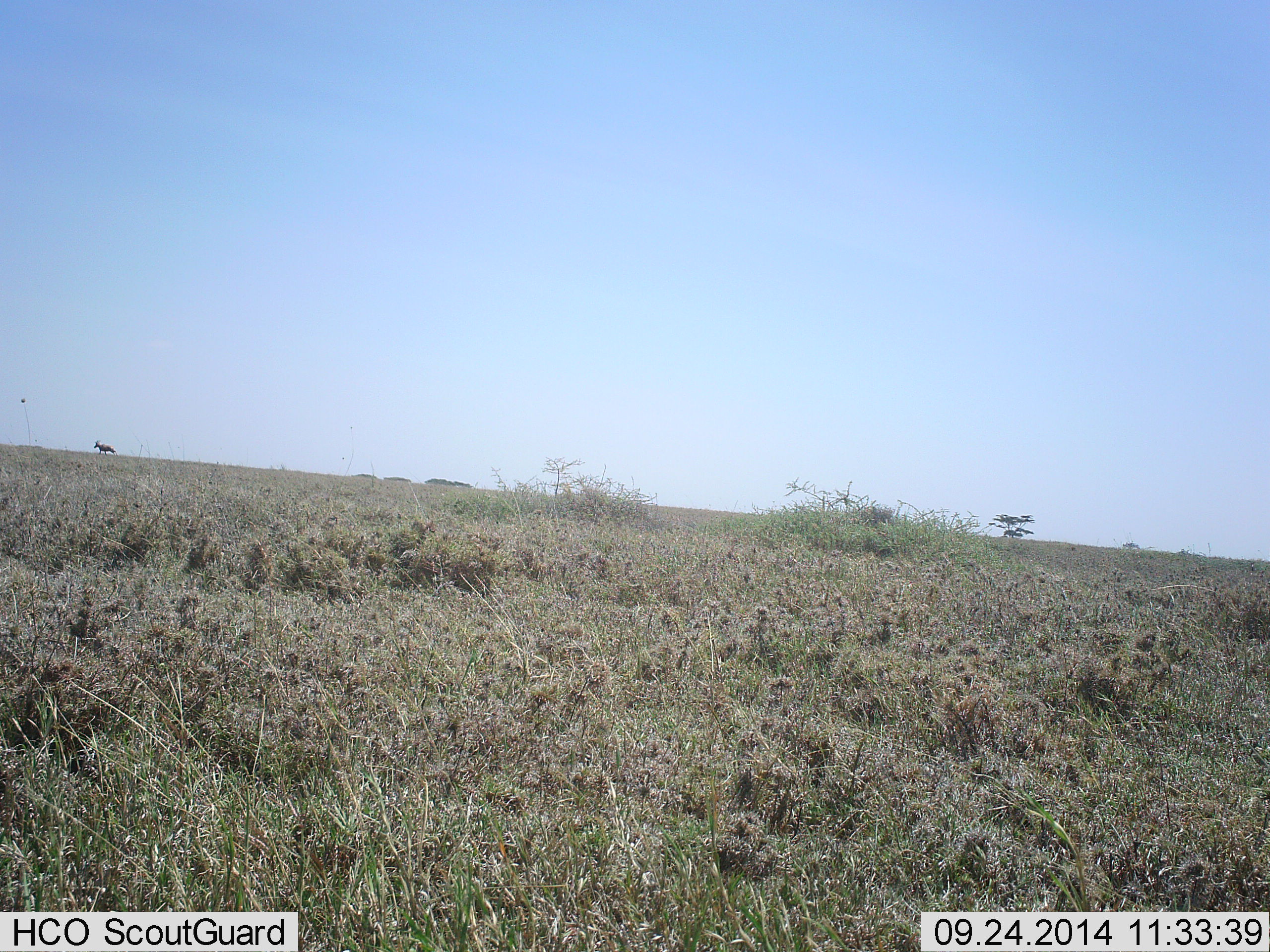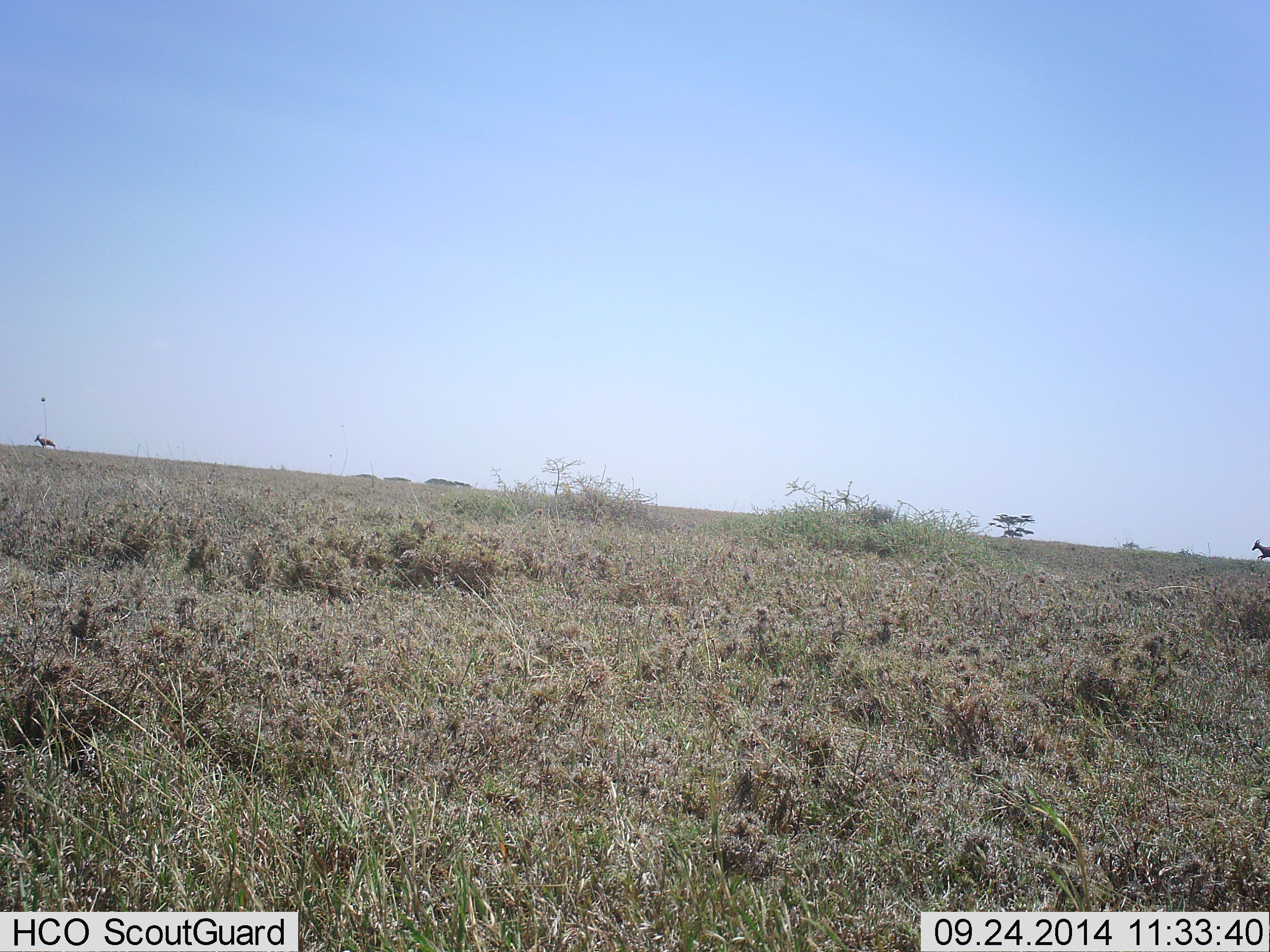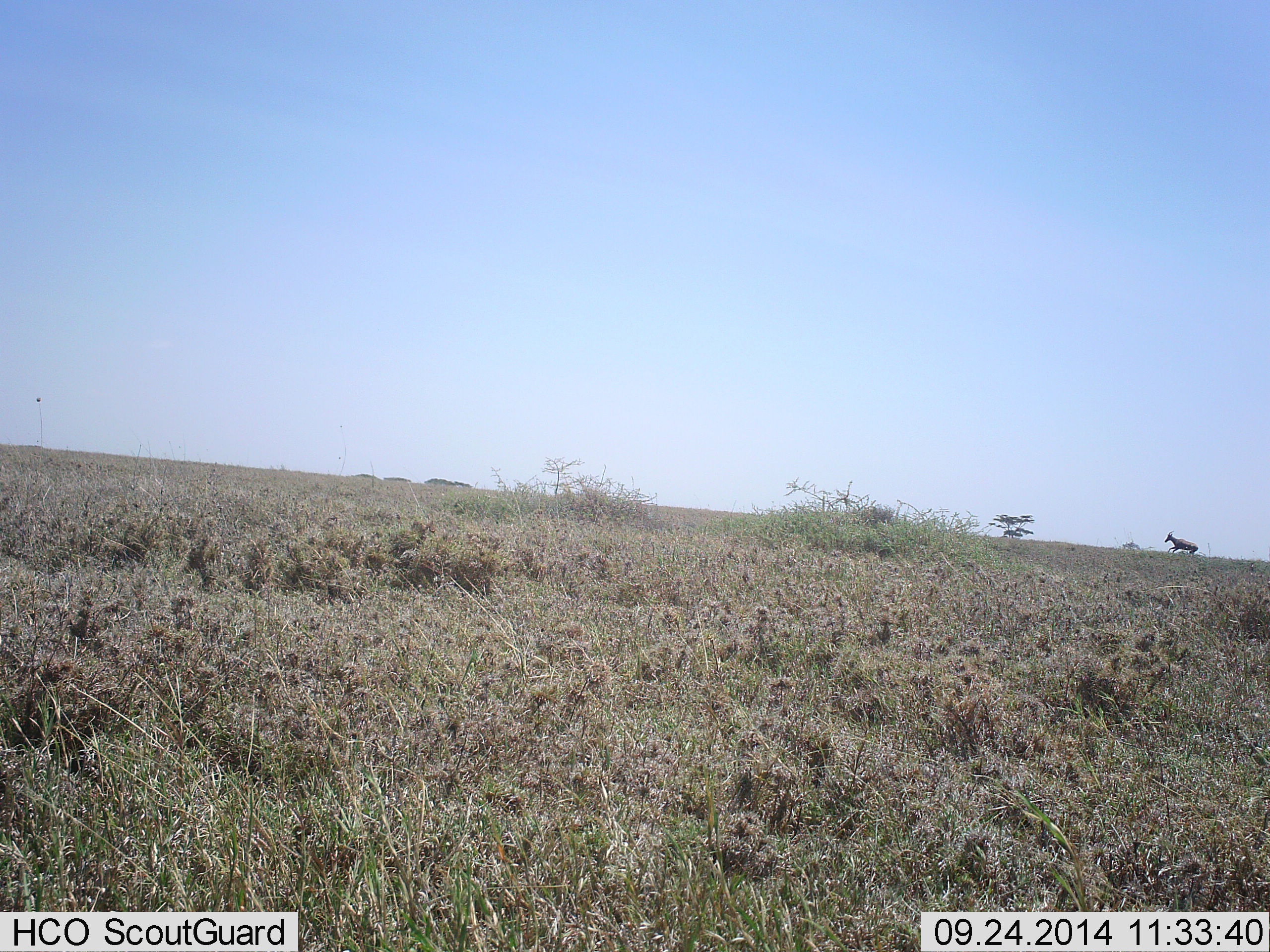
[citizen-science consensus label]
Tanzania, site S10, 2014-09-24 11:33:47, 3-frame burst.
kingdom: Animalia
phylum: Chordata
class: Mammalia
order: Artiodactyla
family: Bovidae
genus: Alcelaphus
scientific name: Alcelaphus buselaphus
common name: hartebeest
Hartebeest (Alcelaphus buselaphus), count 2. Behavior (volunteer vote fractions): standing 0%, resting 0%, moving 100%, interacting 0%. Young present (vote fraction): 0%. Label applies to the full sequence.